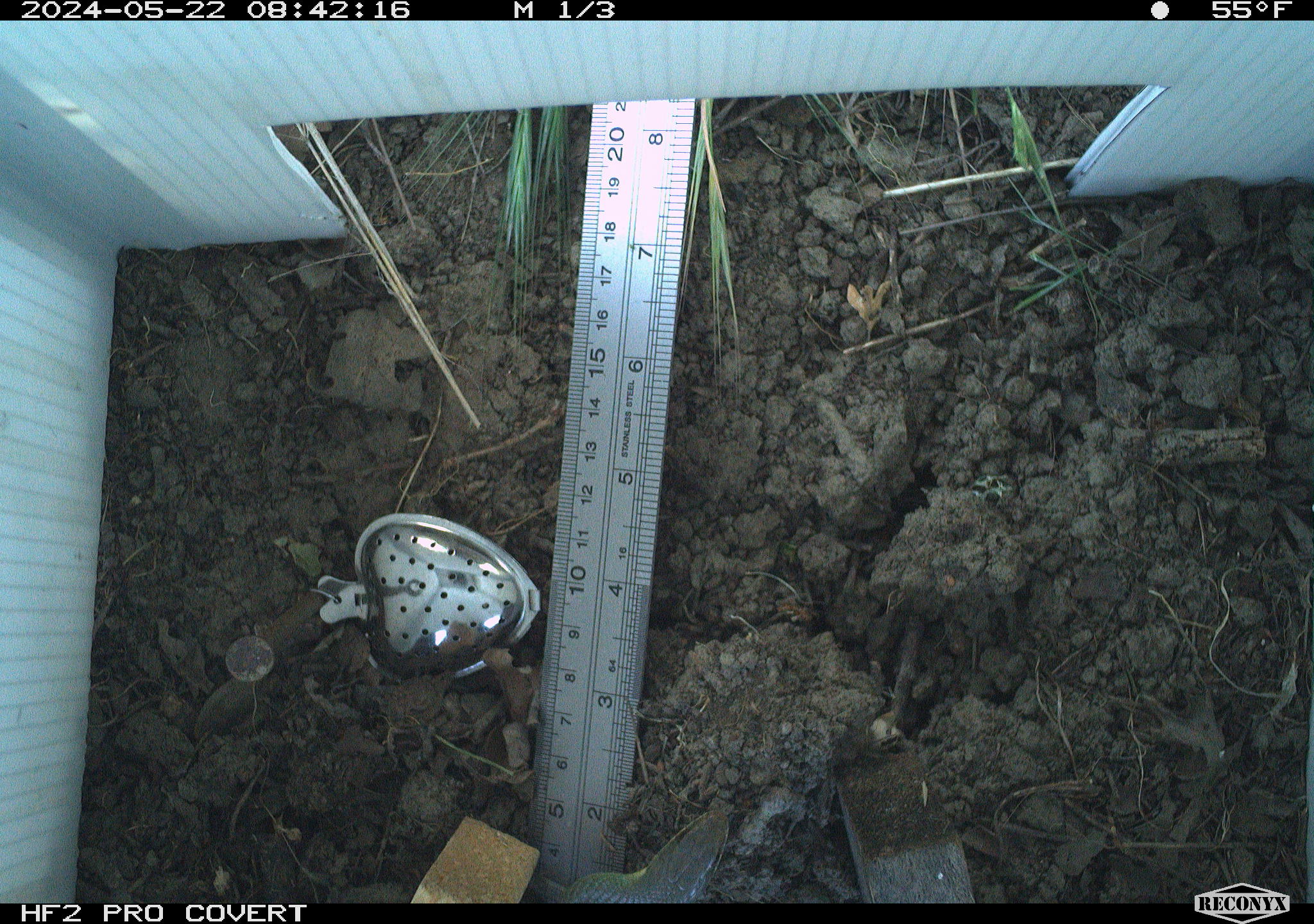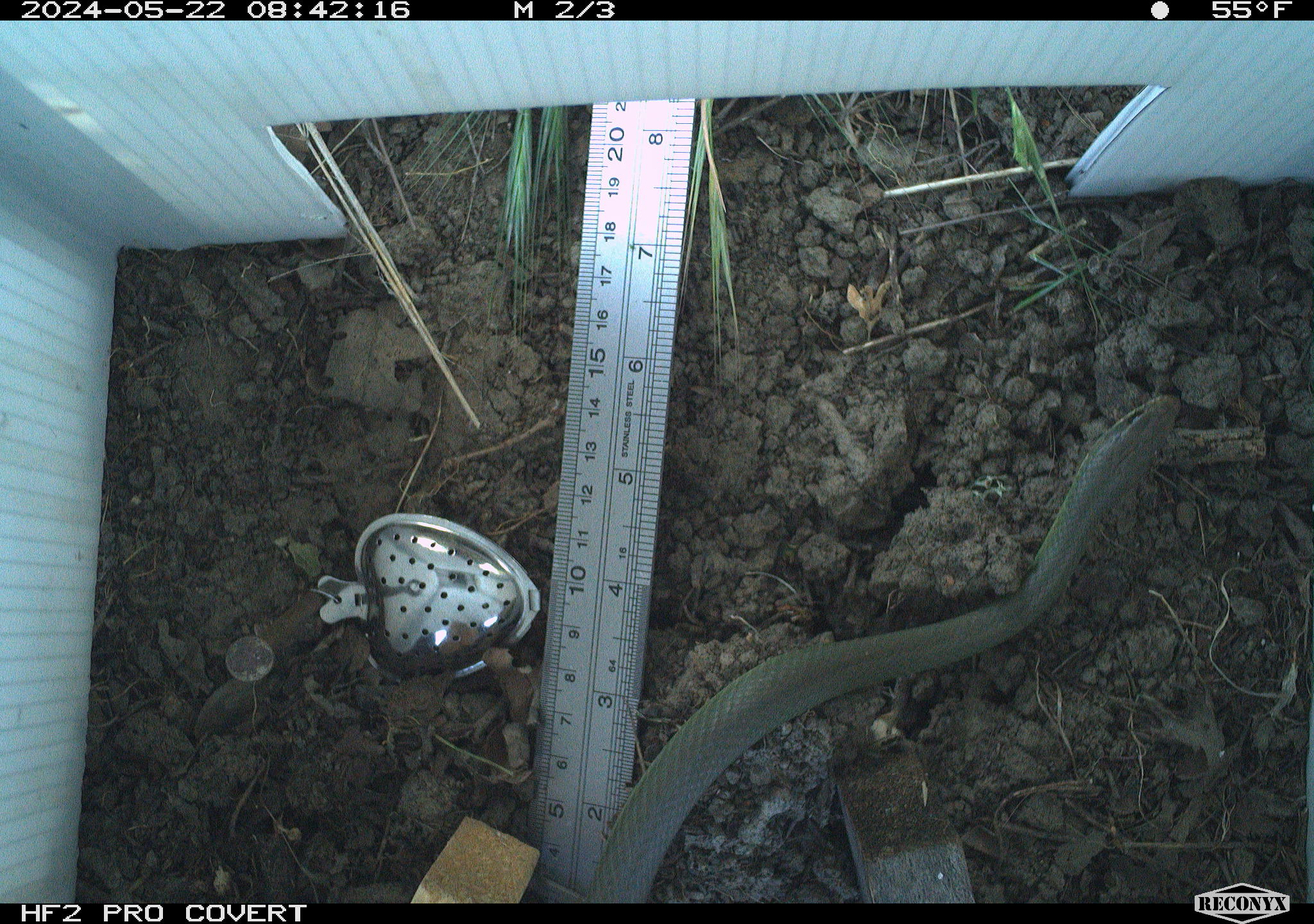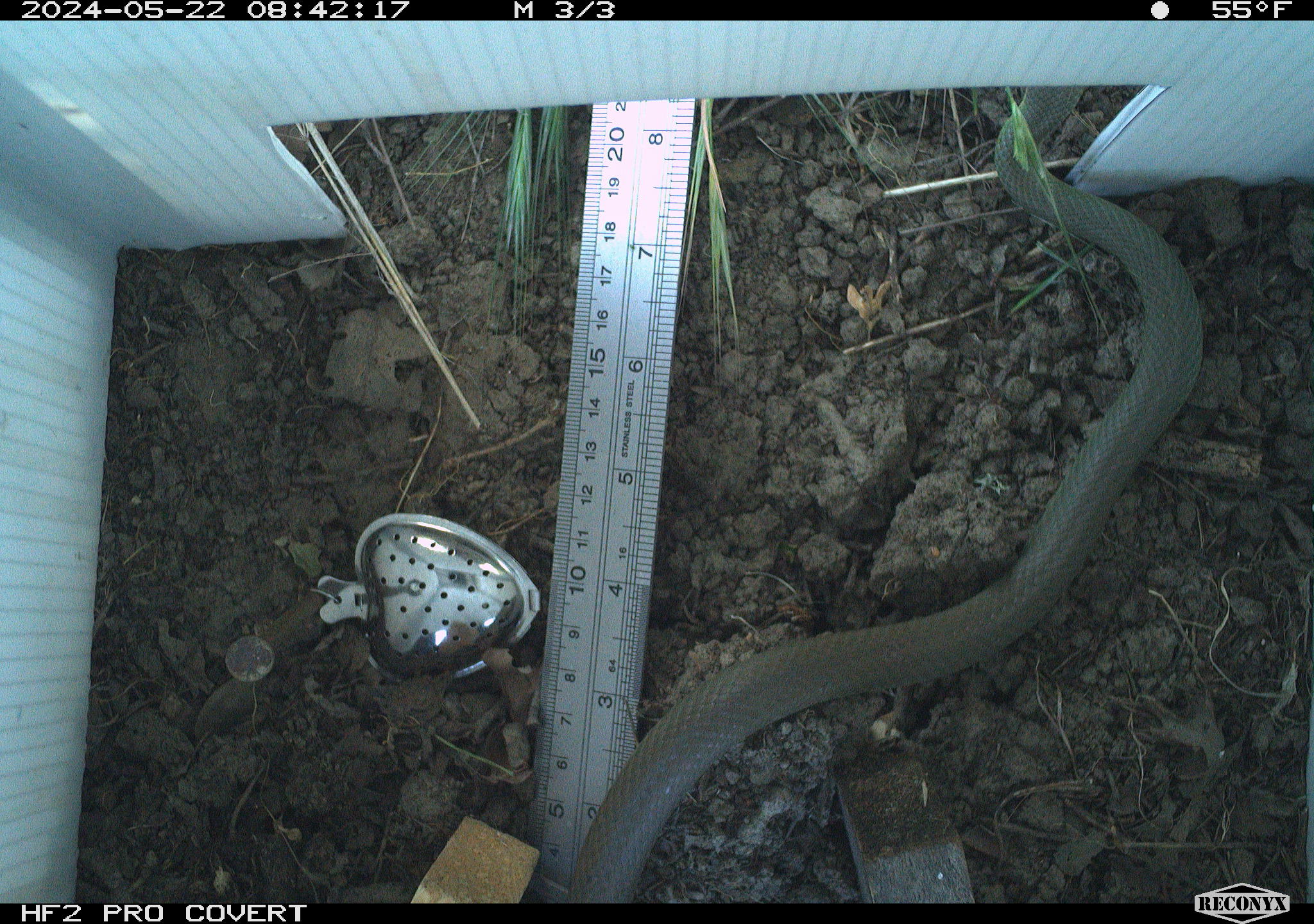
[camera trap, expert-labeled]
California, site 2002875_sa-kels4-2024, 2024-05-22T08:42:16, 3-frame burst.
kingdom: Animalia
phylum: Chordata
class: Reptilia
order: Squamata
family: Colubridae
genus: Coluber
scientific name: Coluber constrictor mormon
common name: western yellow-bellied racer